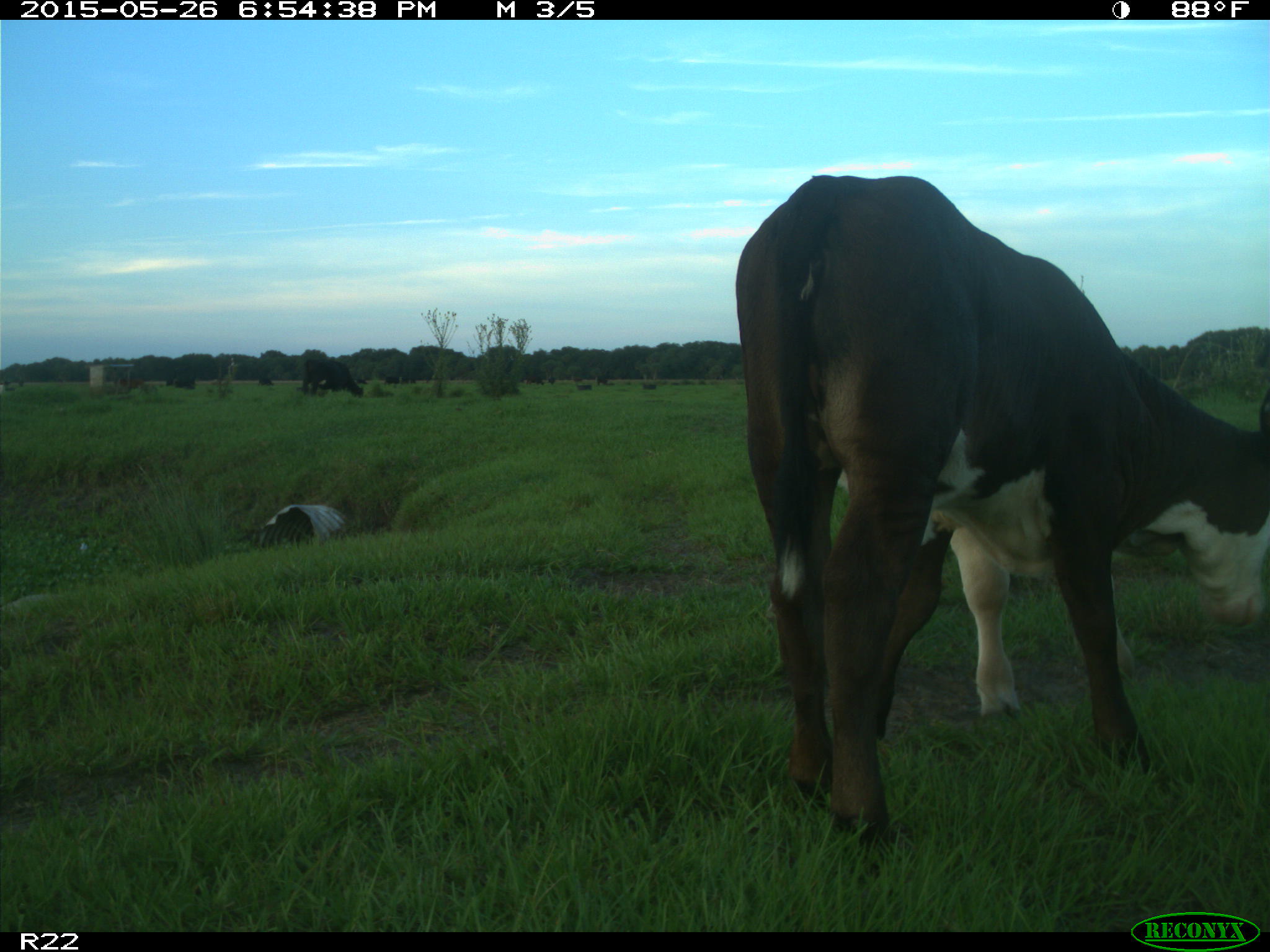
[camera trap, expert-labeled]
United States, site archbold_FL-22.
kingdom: Animalia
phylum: Chordata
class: Mammalia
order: Artiodactyla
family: Bovidae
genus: Bos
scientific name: Bos taurus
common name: domestic cow